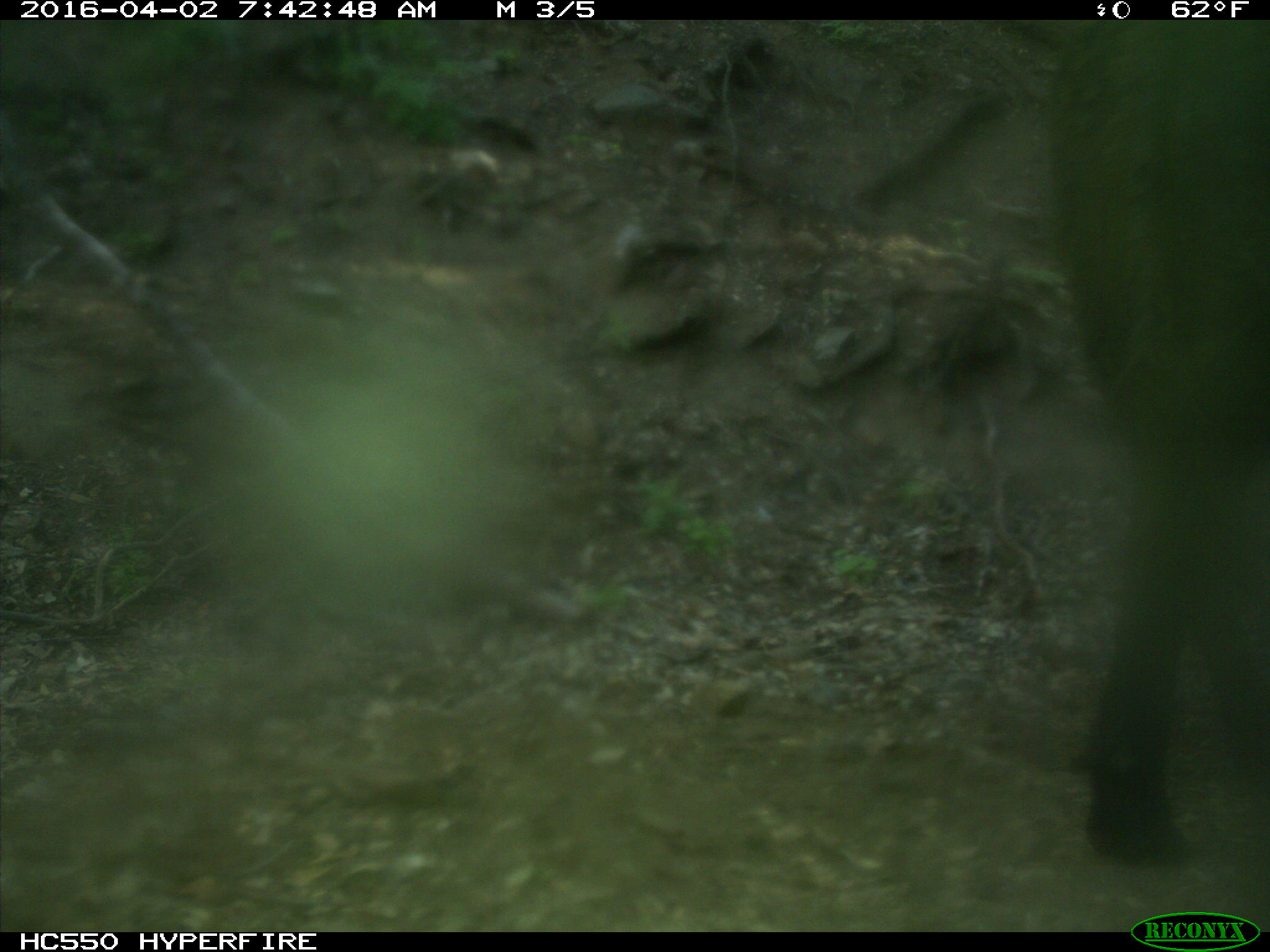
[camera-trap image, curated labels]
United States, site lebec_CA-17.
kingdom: Animalia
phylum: Chordata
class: Mammalia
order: Artiodactyla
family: Bovidae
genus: Bos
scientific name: Bos taurus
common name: domestic cow